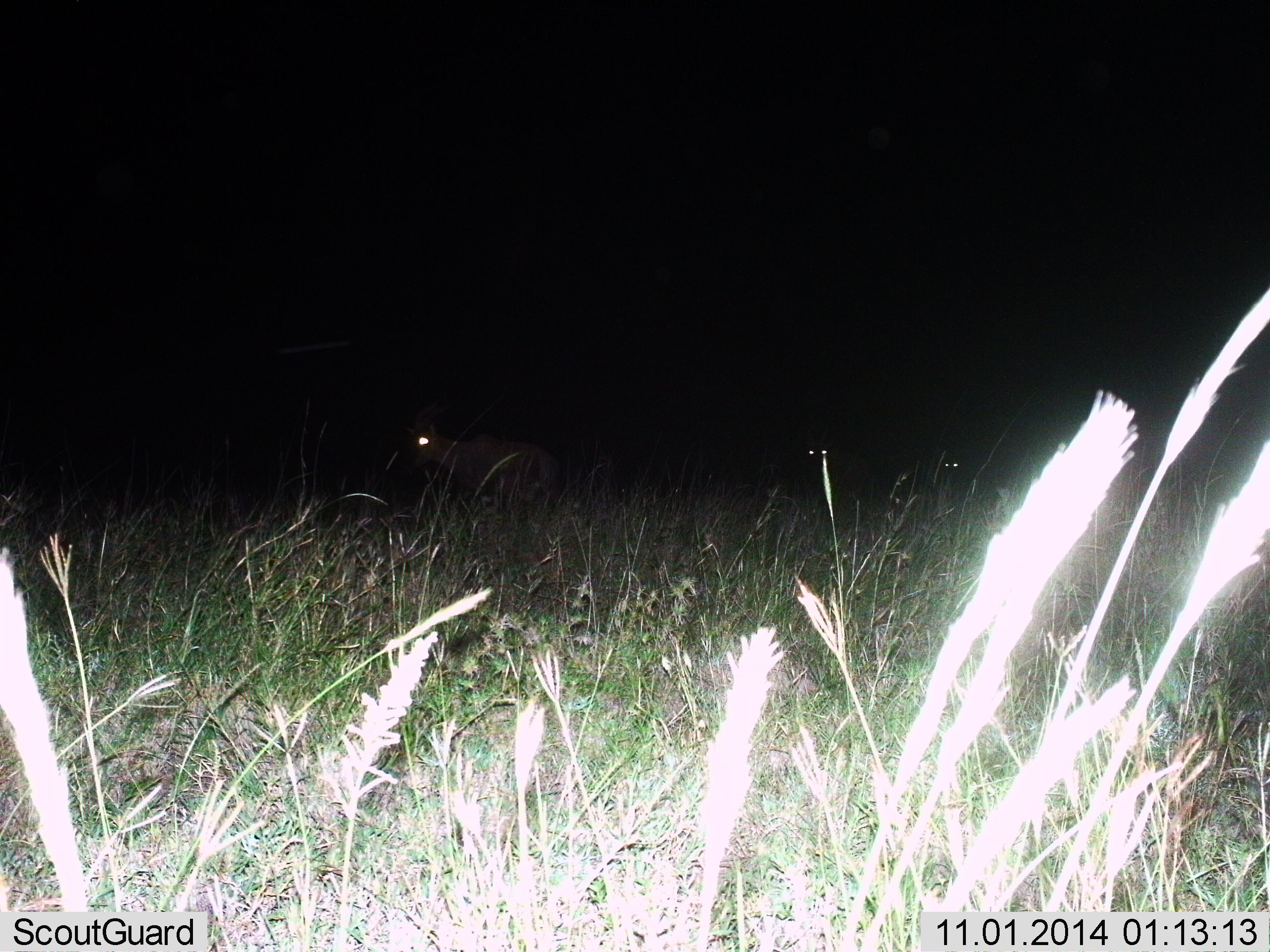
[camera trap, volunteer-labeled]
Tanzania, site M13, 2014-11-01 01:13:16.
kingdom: Animalia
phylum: Chordata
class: Mammalia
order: Artiodactyla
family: Bovidae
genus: Alcelaphus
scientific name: Alcelaphus buselaphus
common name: hartebeest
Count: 3.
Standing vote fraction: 100%.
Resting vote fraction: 0%.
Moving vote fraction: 0%.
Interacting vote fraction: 0%.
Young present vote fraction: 0%.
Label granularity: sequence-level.